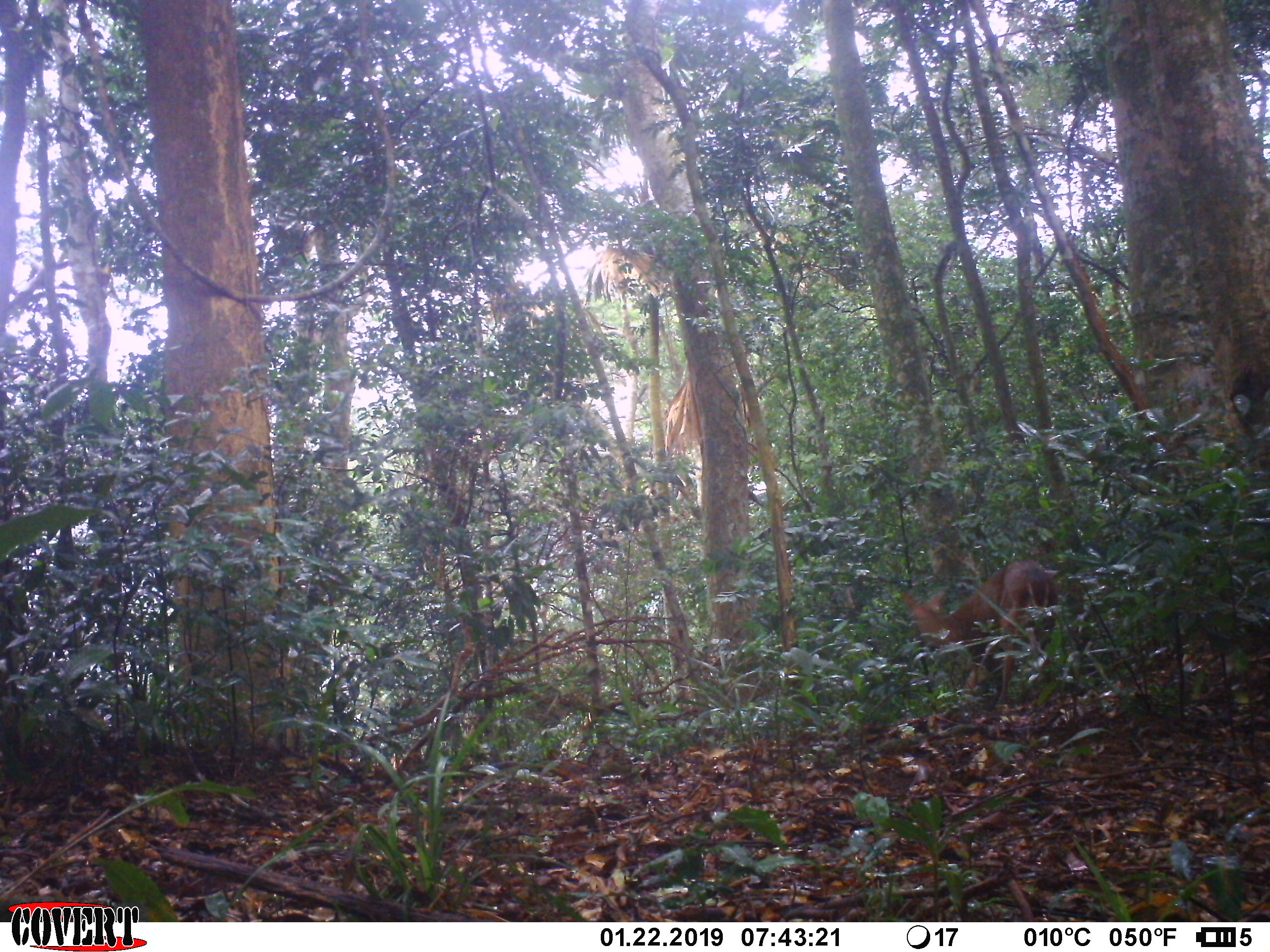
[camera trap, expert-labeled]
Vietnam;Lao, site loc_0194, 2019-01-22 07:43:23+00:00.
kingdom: Animalia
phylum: Chordata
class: Mammalia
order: Artiodactyla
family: Cervidae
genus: Muntiacus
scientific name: Muntiacus vuquangensis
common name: large-antlered muntjac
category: large antlered muntjac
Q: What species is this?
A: Large antlered muntjac (large-antlered muntjac) (Muntiacus vuquangensis).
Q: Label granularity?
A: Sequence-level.